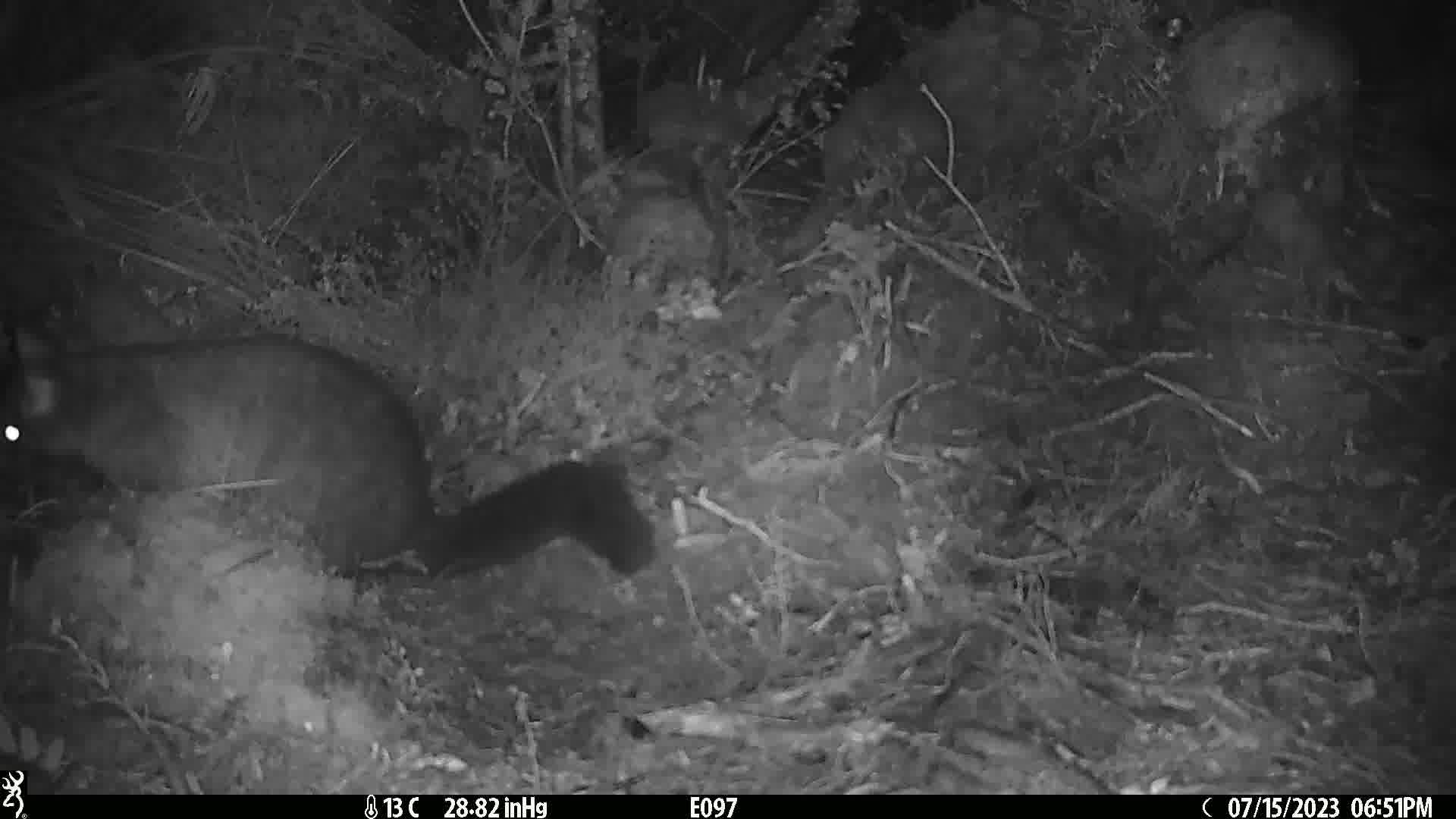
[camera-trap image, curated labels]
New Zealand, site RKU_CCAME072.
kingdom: Animalia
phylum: Chordata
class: Mammalia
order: Diprotodontia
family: Phalangeridae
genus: Trichosurus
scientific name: Trichosurus vulpecula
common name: common brushtail possum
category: possum